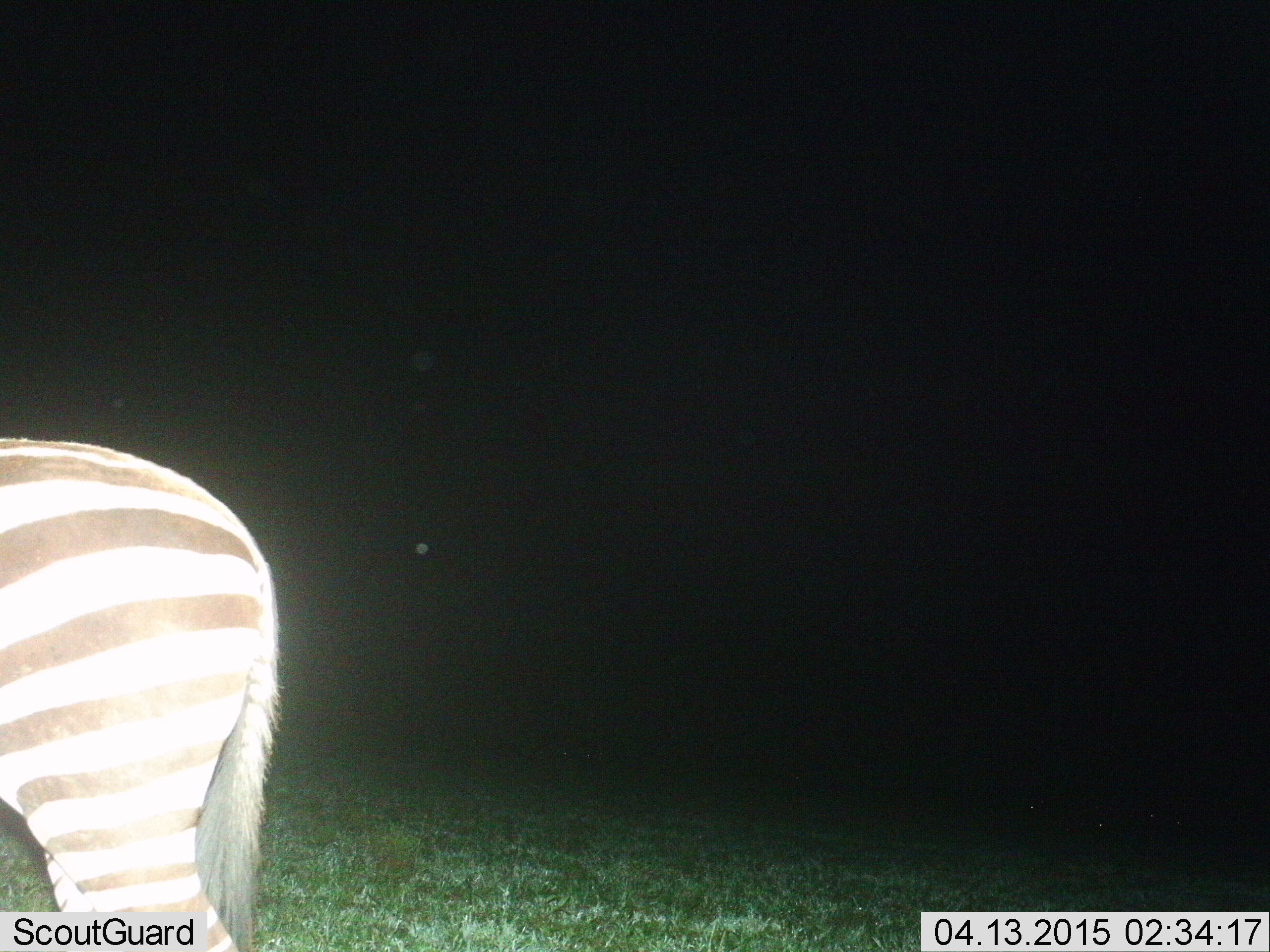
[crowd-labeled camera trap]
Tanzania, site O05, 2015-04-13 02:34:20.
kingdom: Animalia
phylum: Chordata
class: Mammalia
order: Perissodactyla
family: Equidae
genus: Equus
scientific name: Equus quagga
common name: plains zebra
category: zebra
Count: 1.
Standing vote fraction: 100%.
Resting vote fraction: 0%.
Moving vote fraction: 0%.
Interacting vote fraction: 0%.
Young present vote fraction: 0%.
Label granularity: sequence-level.